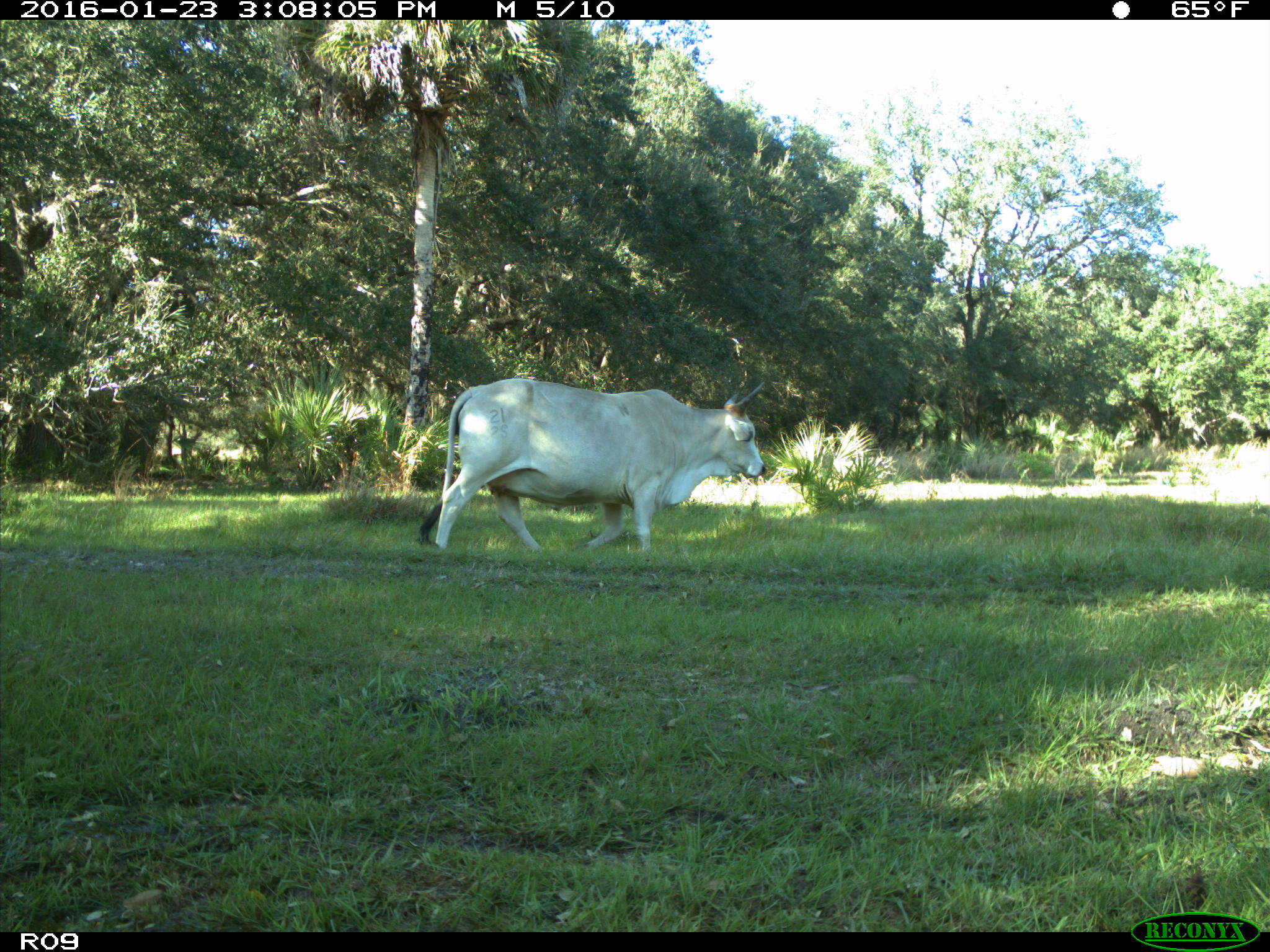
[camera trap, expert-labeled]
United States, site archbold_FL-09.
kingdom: Animalia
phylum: Chordata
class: Mammalia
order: Artiodactyla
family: Bovidae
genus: Bos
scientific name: Bos taurus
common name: domestic cow